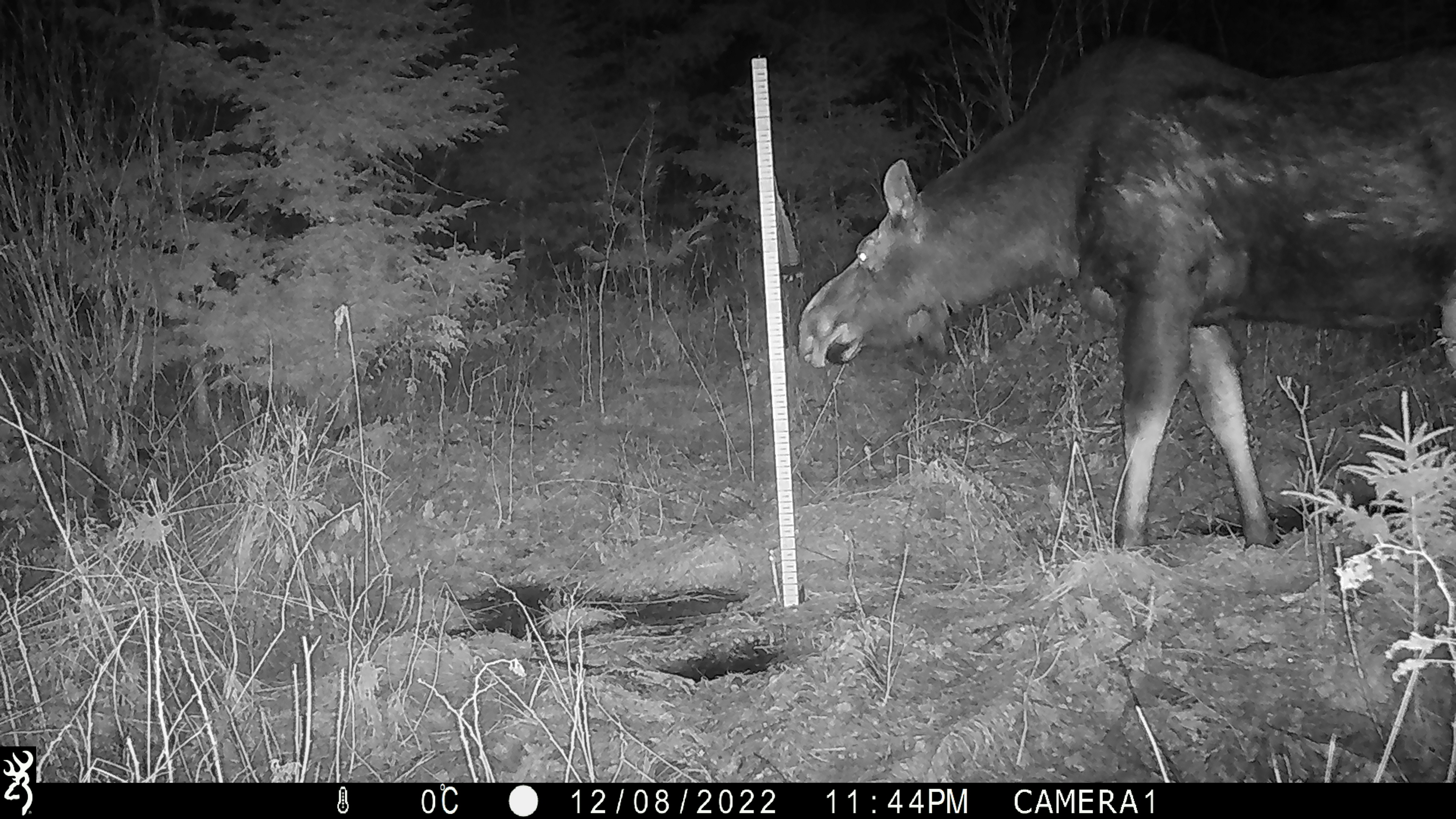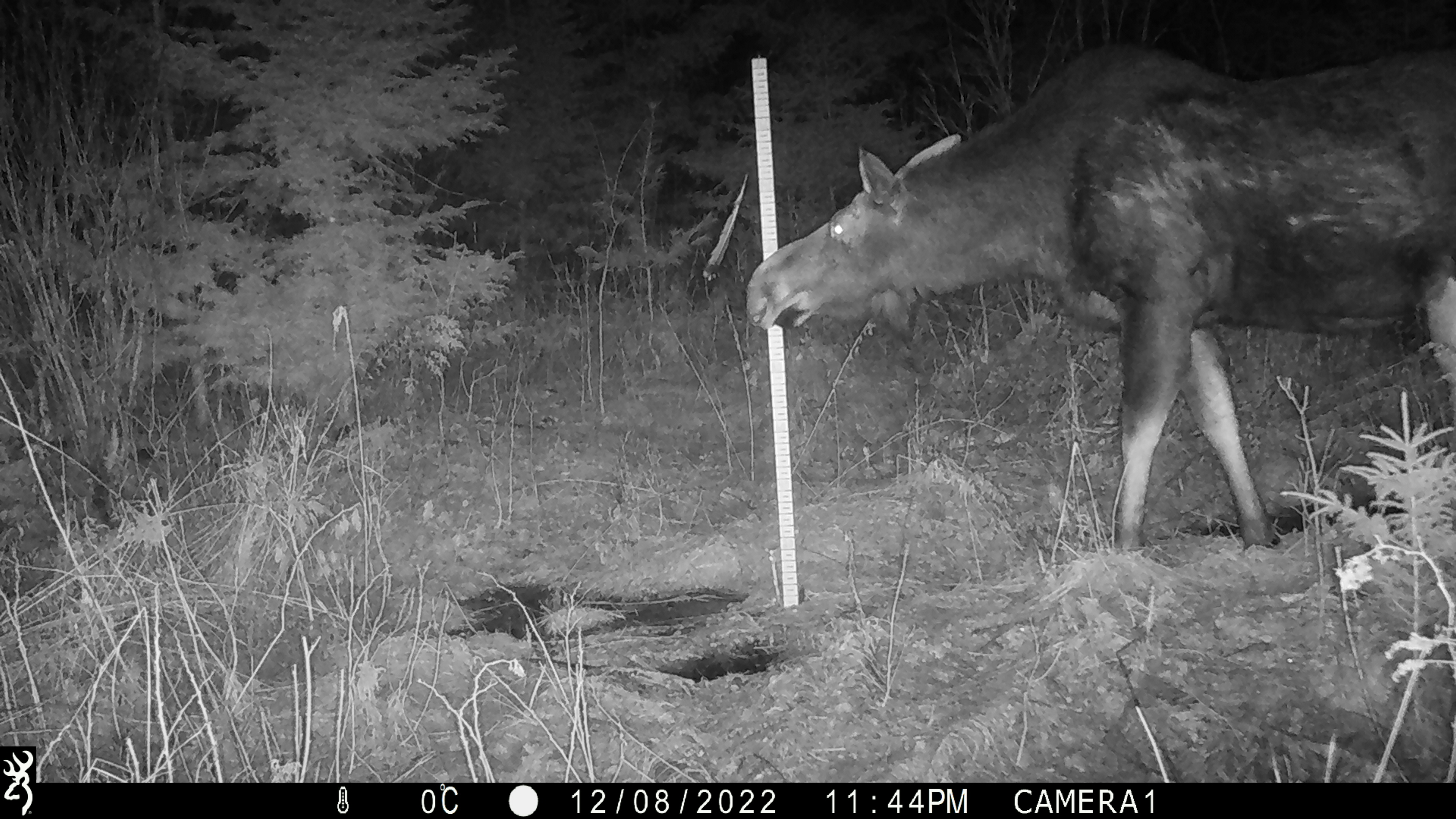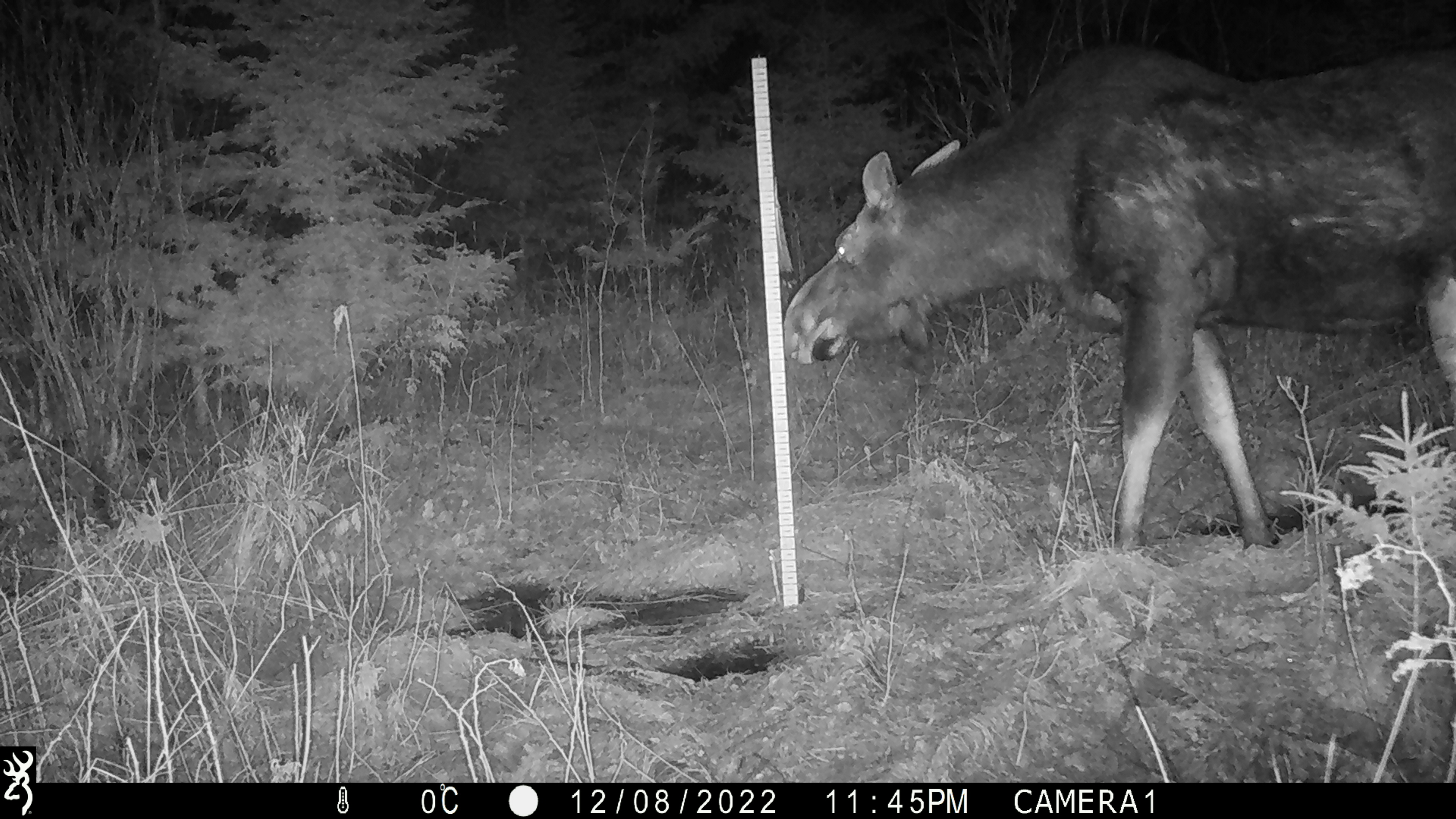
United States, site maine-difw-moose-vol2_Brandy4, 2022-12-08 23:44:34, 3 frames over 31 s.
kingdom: Animalia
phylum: Chordata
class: Mammalia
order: Artiodactyla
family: Cervidae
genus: Alces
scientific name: Alces alces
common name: moose